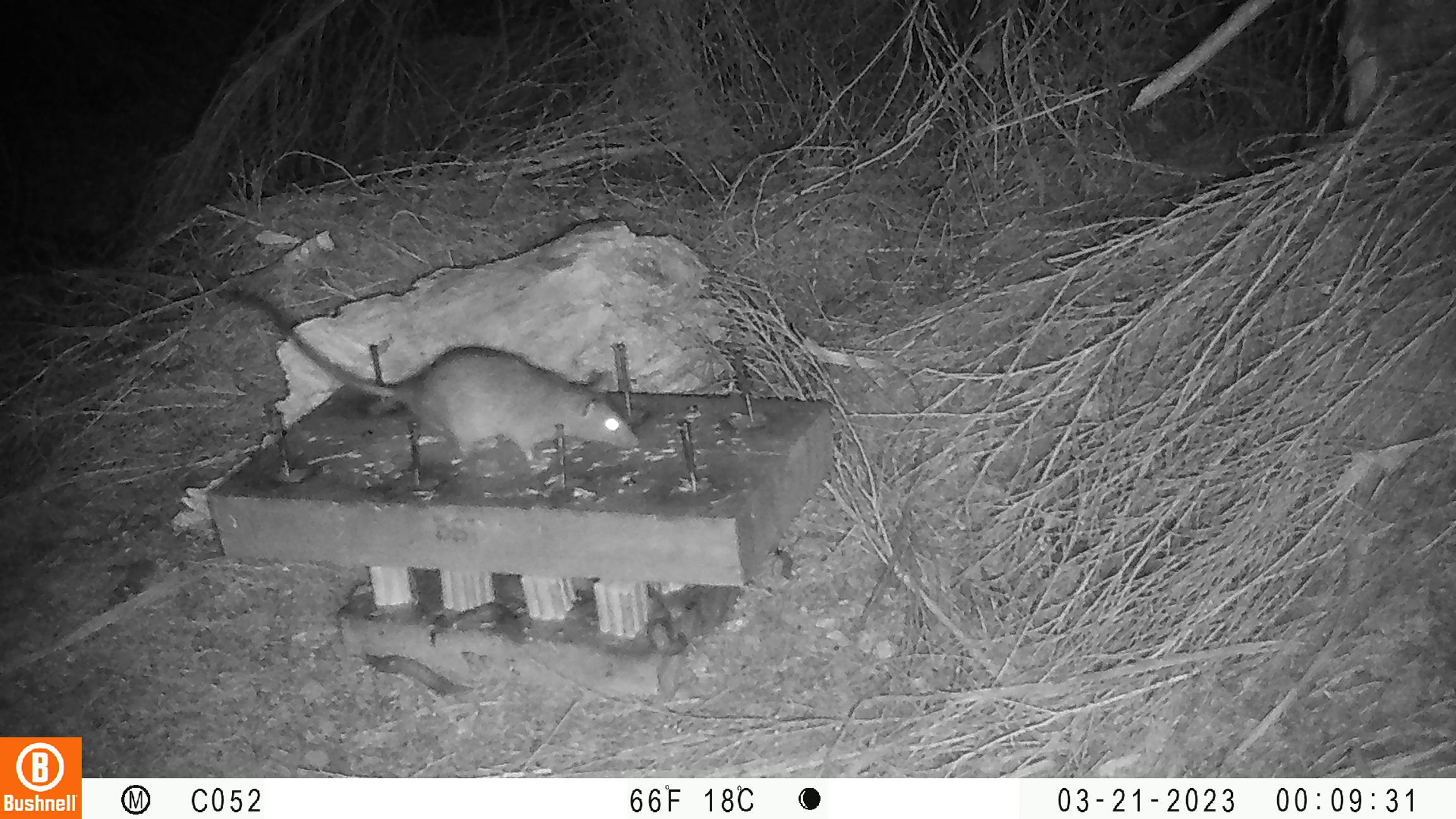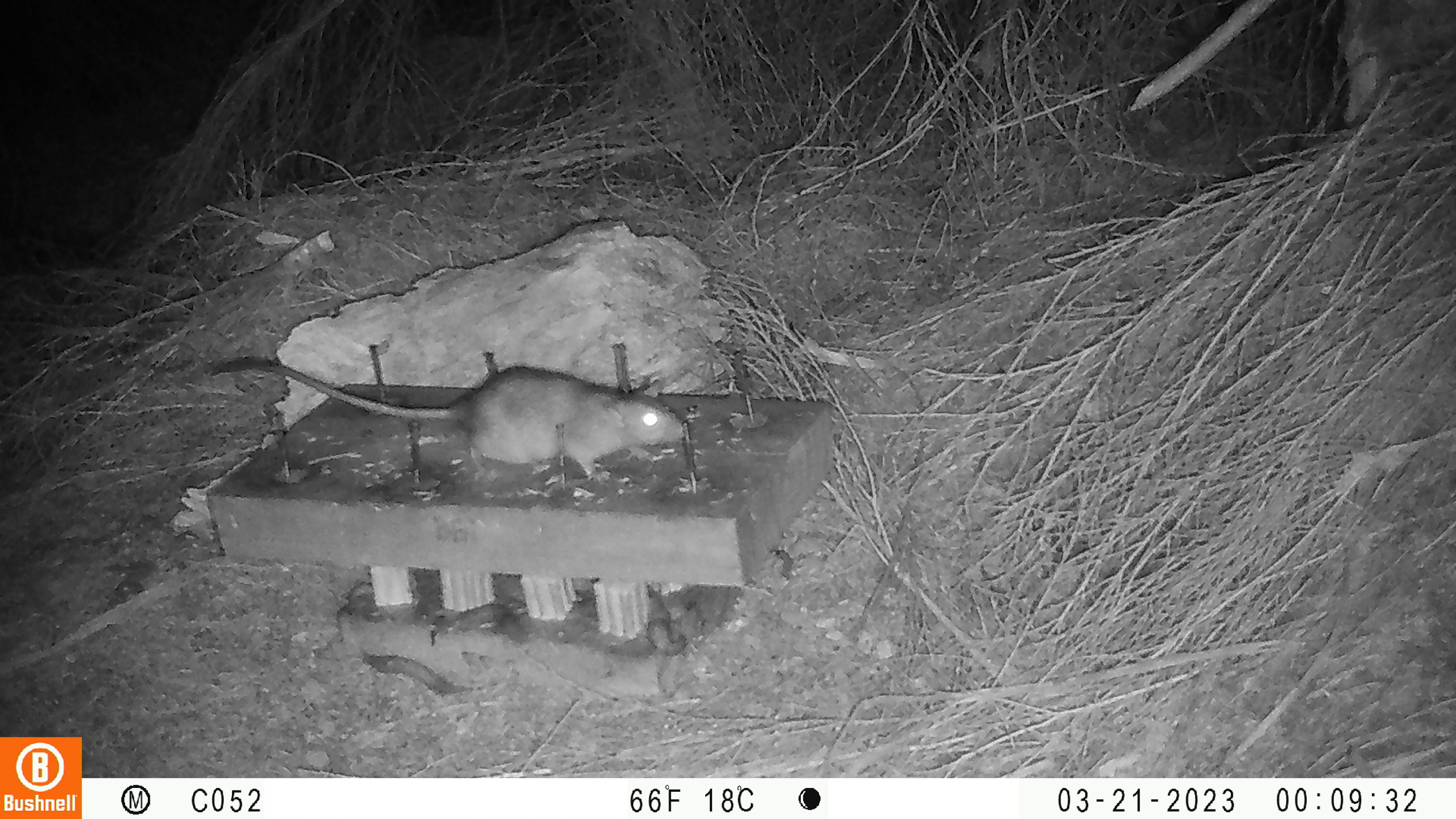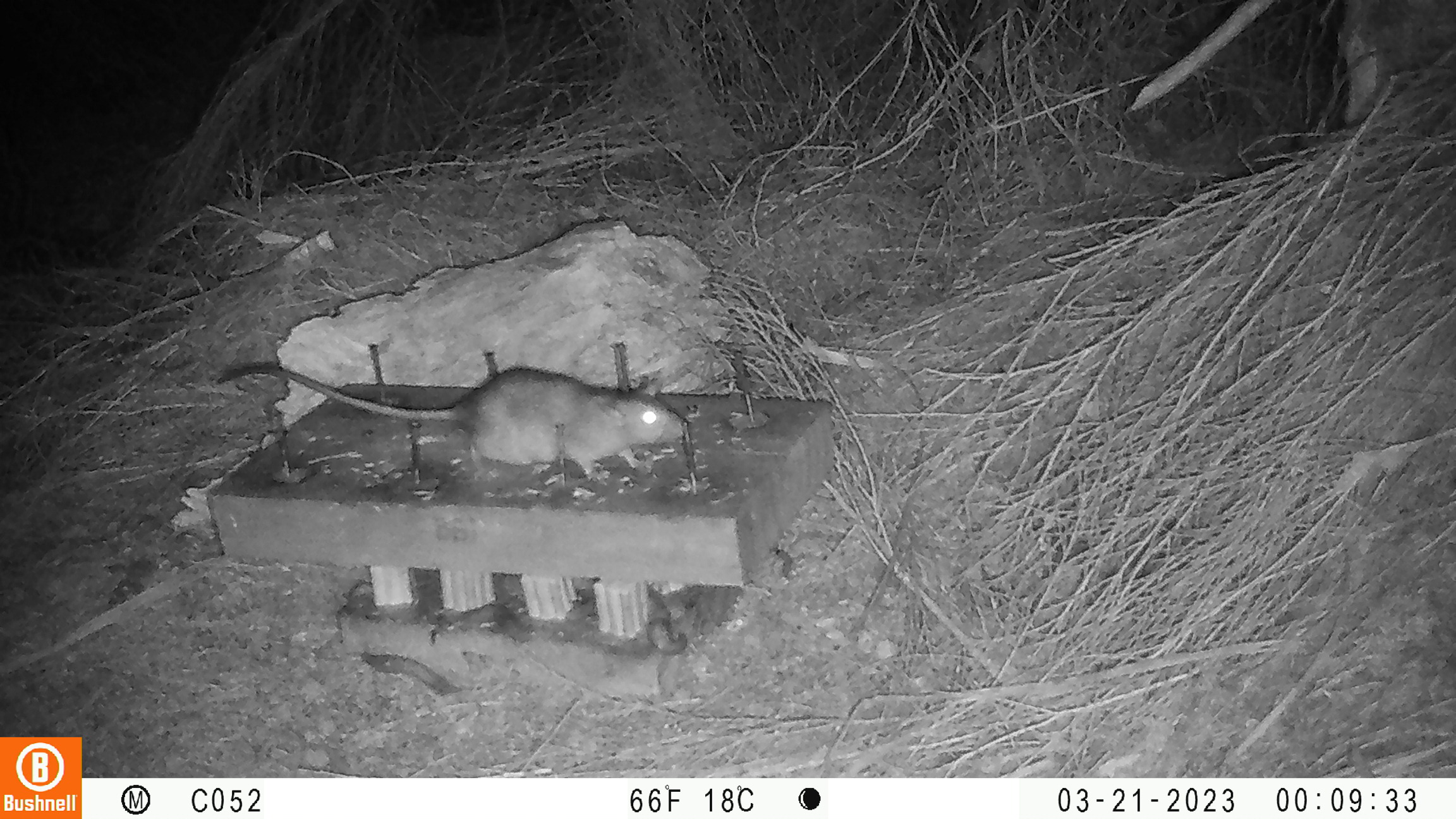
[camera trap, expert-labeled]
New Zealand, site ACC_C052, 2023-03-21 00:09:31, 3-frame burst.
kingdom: Animalia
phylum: Chordata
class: Mammalia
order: Rodentia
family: Muridae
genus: Rattus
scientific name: Rattus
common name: rat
Rat (Rattus).